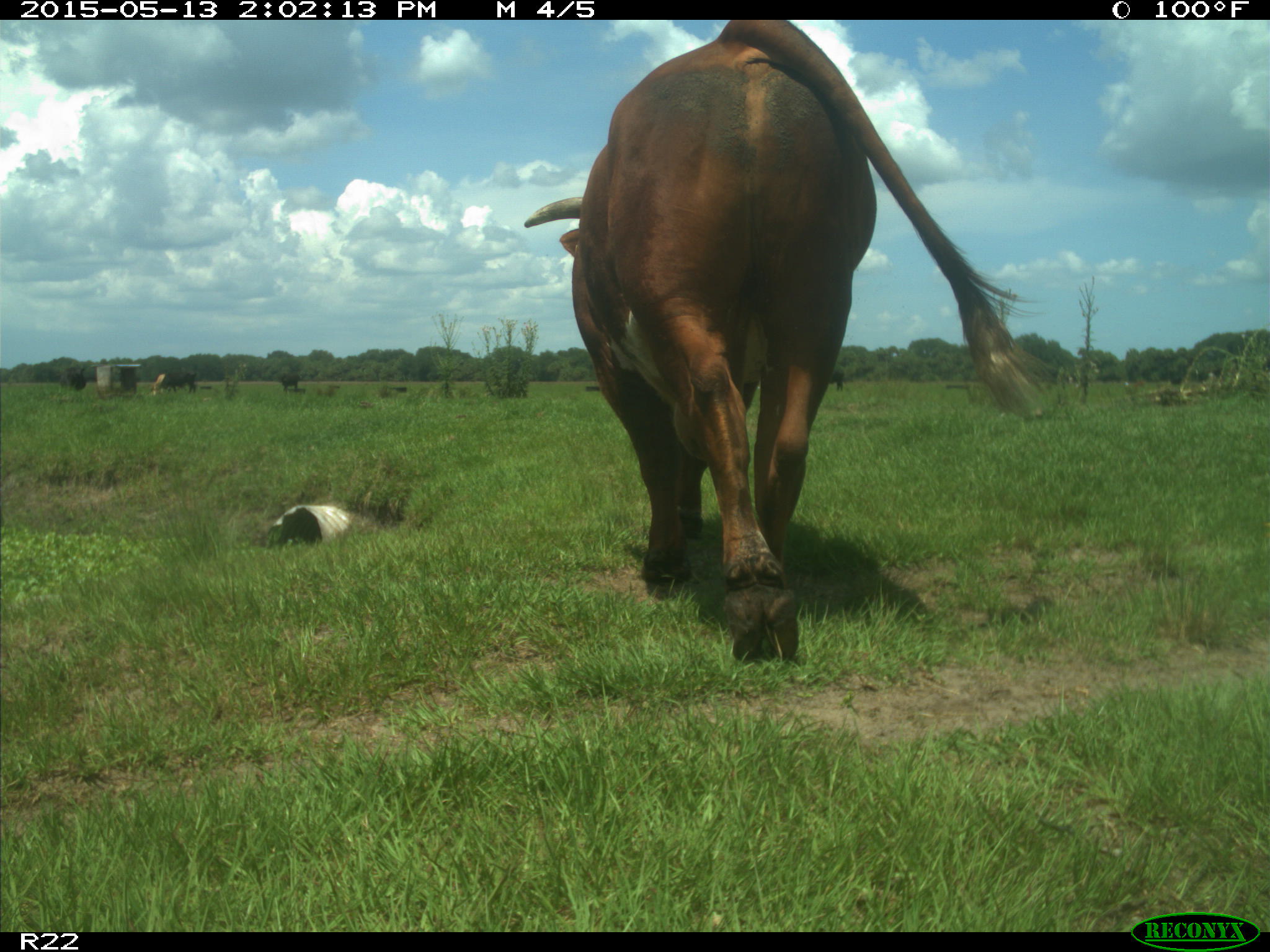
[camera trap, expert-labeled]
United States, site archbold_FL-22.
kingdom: Animalia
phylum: Chordata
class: Mammalia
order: Artiodactyla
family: Bovidae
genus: Bos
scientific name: Bos taurus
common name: domestic cow